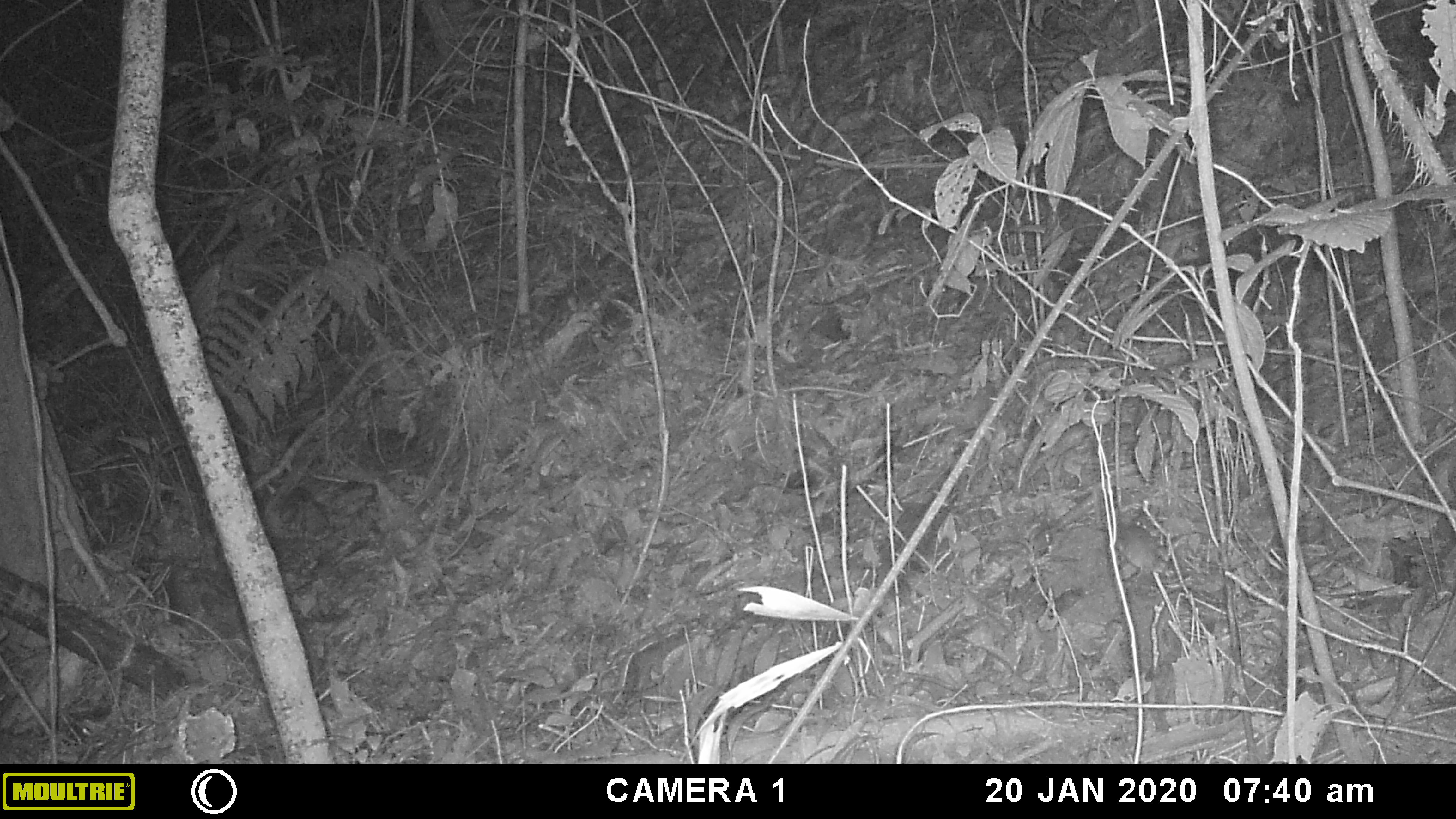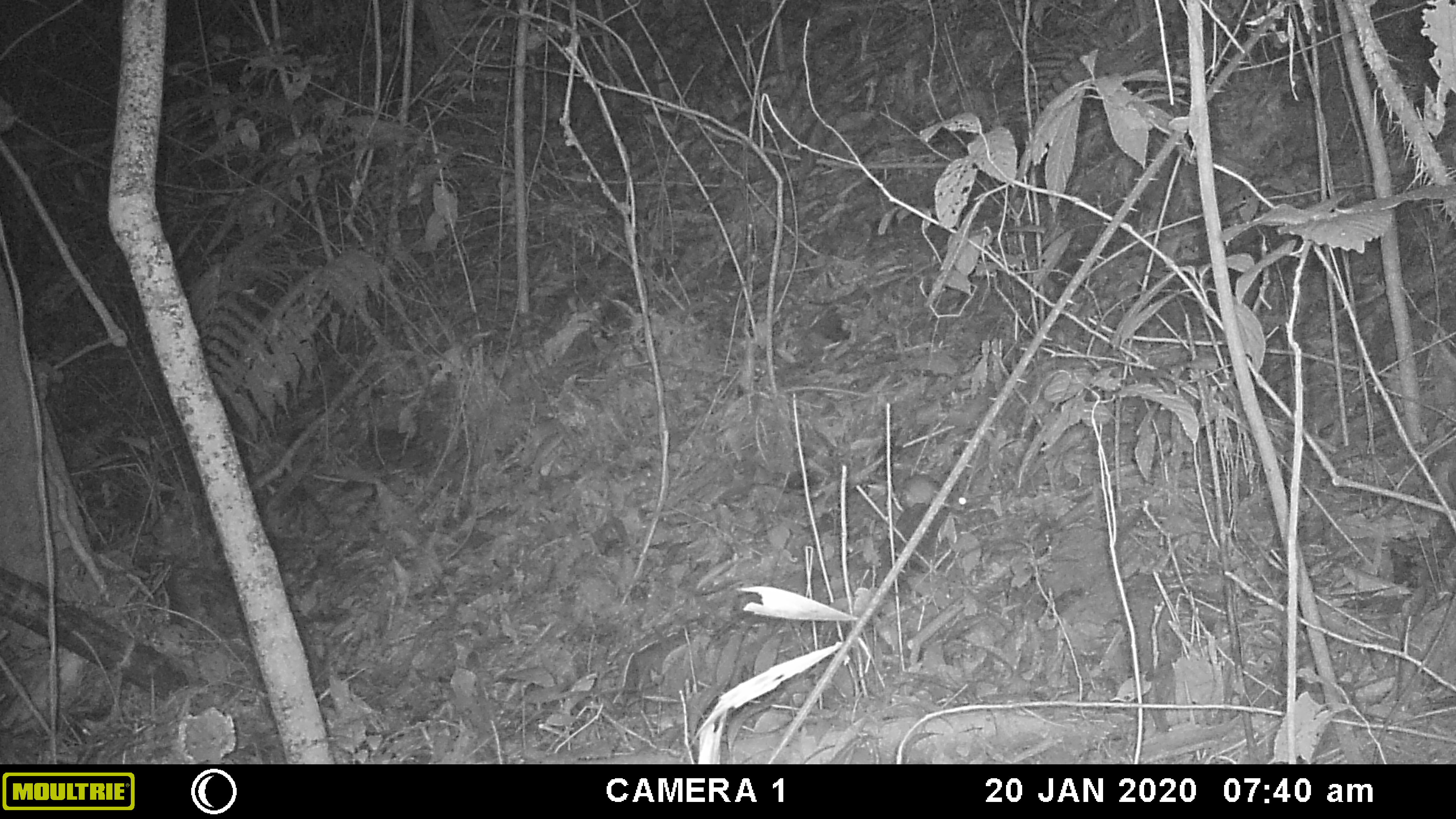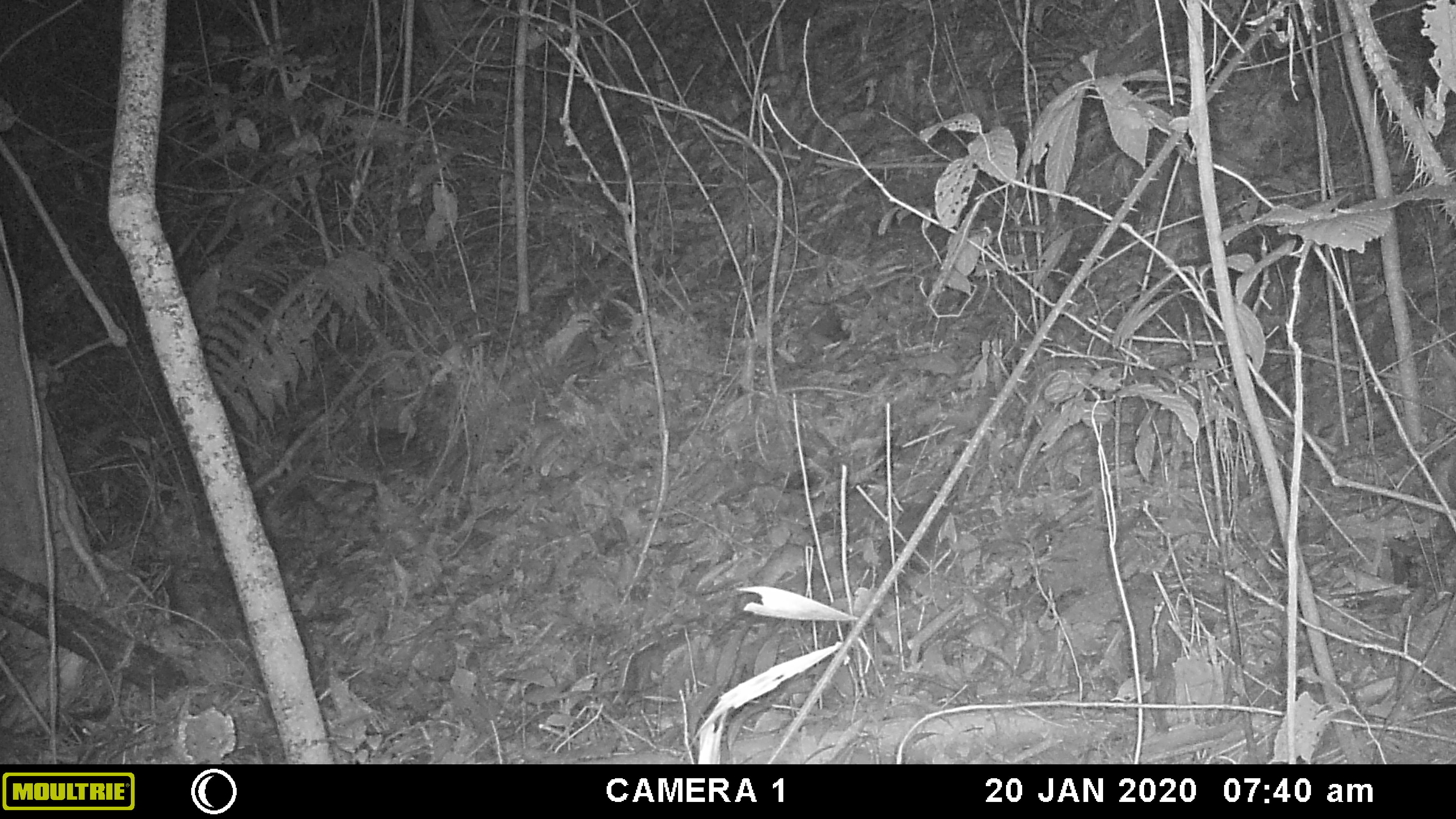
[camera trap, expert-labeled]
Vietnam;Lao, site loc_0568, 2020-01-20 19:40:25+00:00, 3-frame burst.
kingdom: Animalia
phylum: Chordata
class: Mammalia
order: Rodentia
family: Muridae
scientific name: Muridae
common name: old-world mice and rats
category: unidentified murid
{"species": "unidentified murid (old-world mice and rats) (Muridae)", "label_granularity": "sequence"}